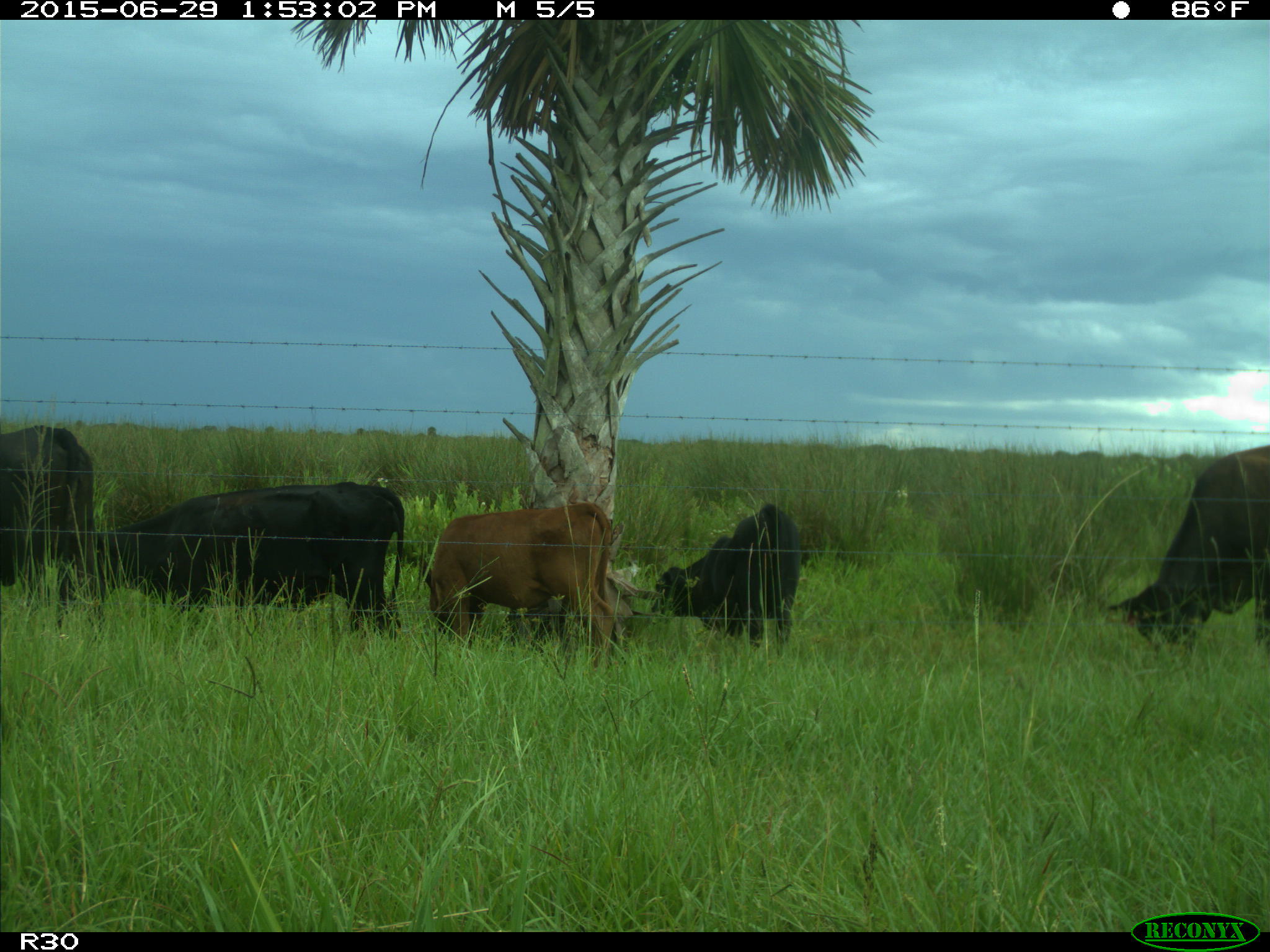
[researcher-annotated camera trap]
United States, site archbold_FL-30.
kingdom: Animalia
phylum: Chordata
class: Mammalia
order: Artiodactyla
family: Bovidae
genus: Bos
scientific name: Bos taurus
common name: domestic cow